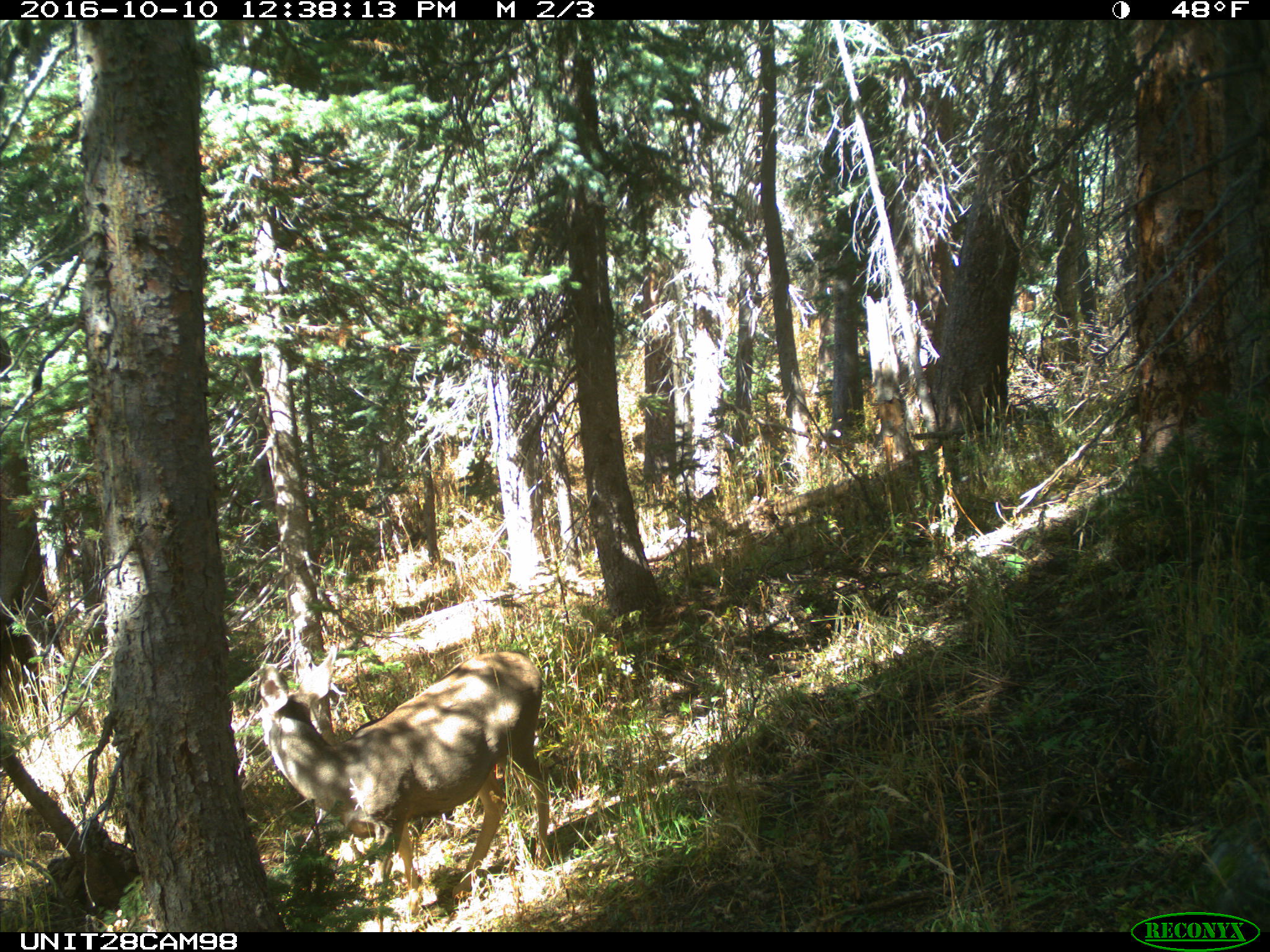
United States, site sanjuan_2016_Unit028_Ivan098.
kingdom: Animalia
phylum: Chordata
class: Mammalia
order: Artiodactyla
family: Cervidae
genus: Odocoileus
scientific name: Odocoileus hemionus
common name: mule deer